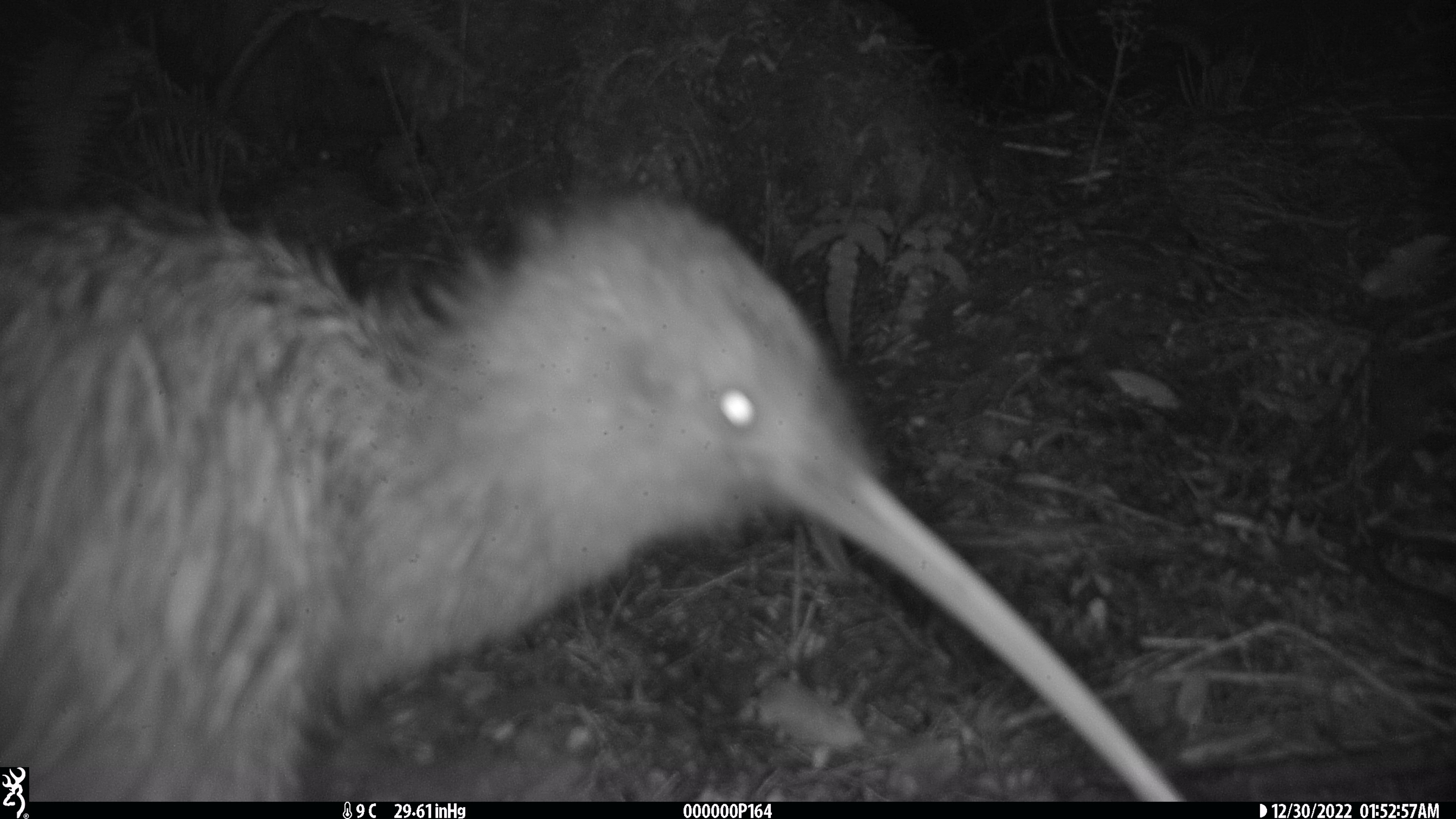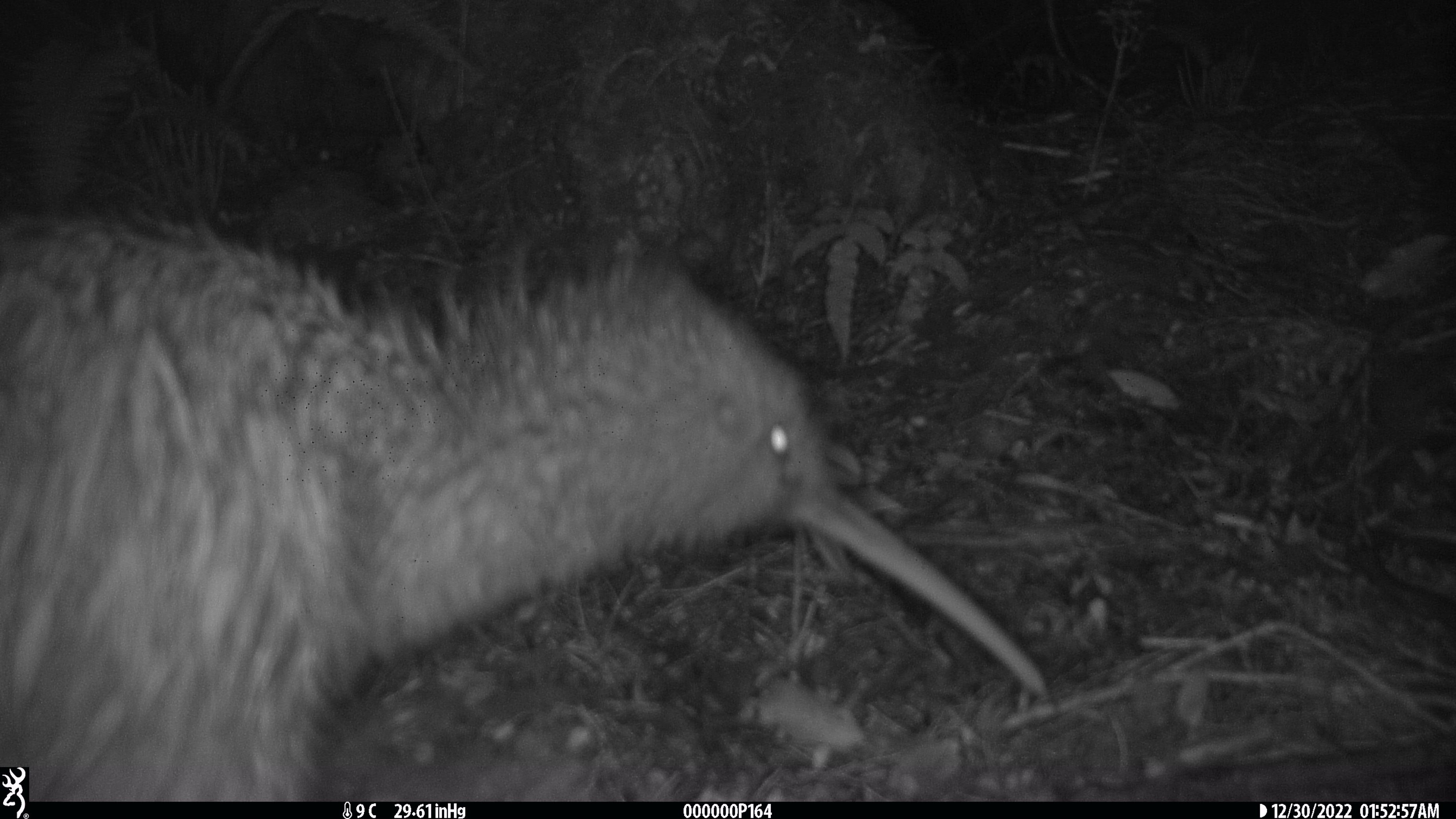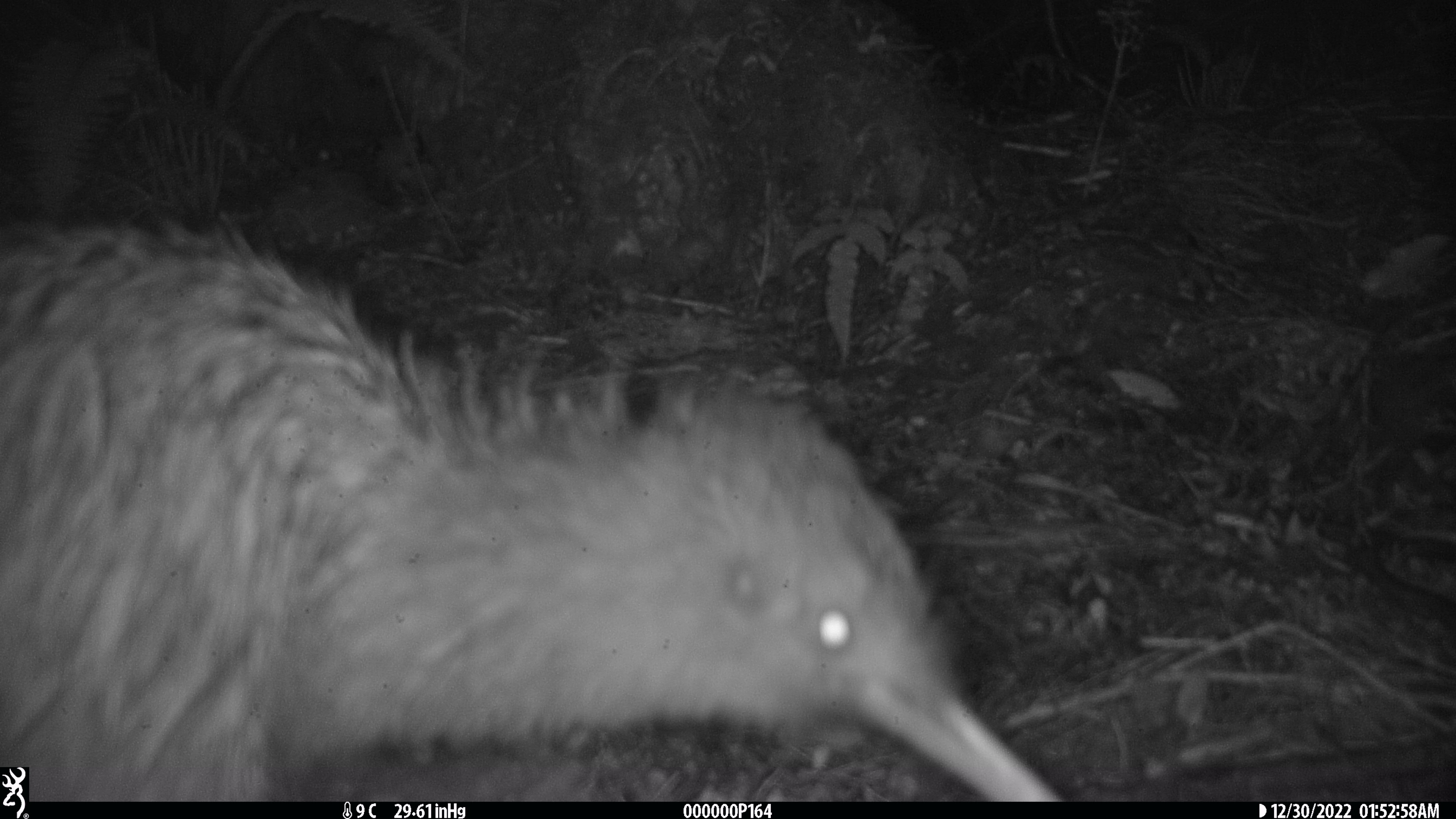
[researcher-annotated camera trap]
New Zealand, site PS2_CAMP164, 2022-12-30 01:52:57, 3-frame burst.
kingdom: Animalia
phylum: Chordata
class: Aves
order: Apterygiformes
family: Apterygidae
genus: Apteryx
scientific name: Apteryx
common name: kiwi